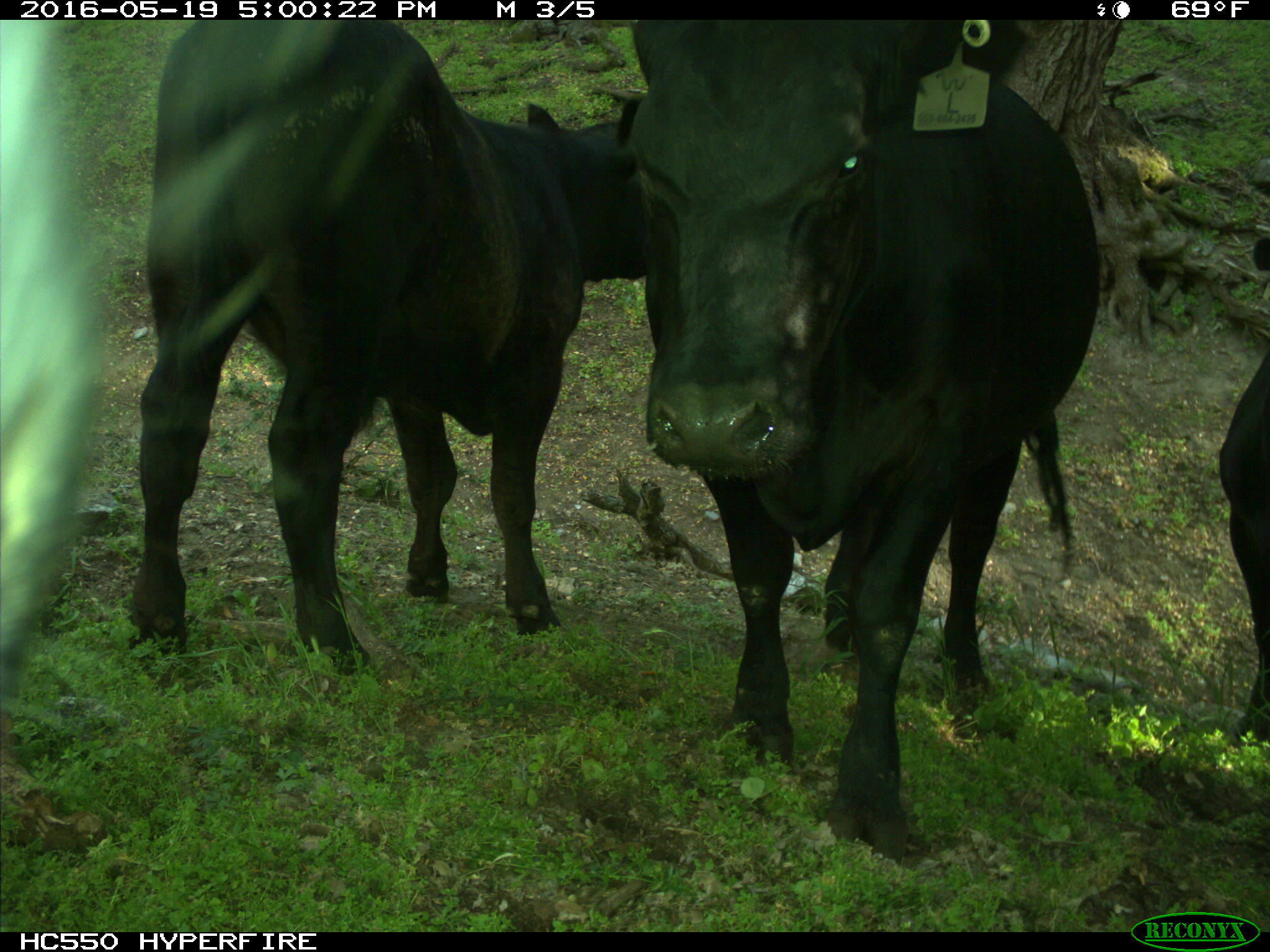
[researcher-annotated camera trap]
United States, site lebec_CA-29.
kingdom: Animalia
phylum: Chordata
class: Mammalia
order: Artiodactyla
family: Bovidae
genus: Bos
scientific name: Bos taurus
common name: domestic cow